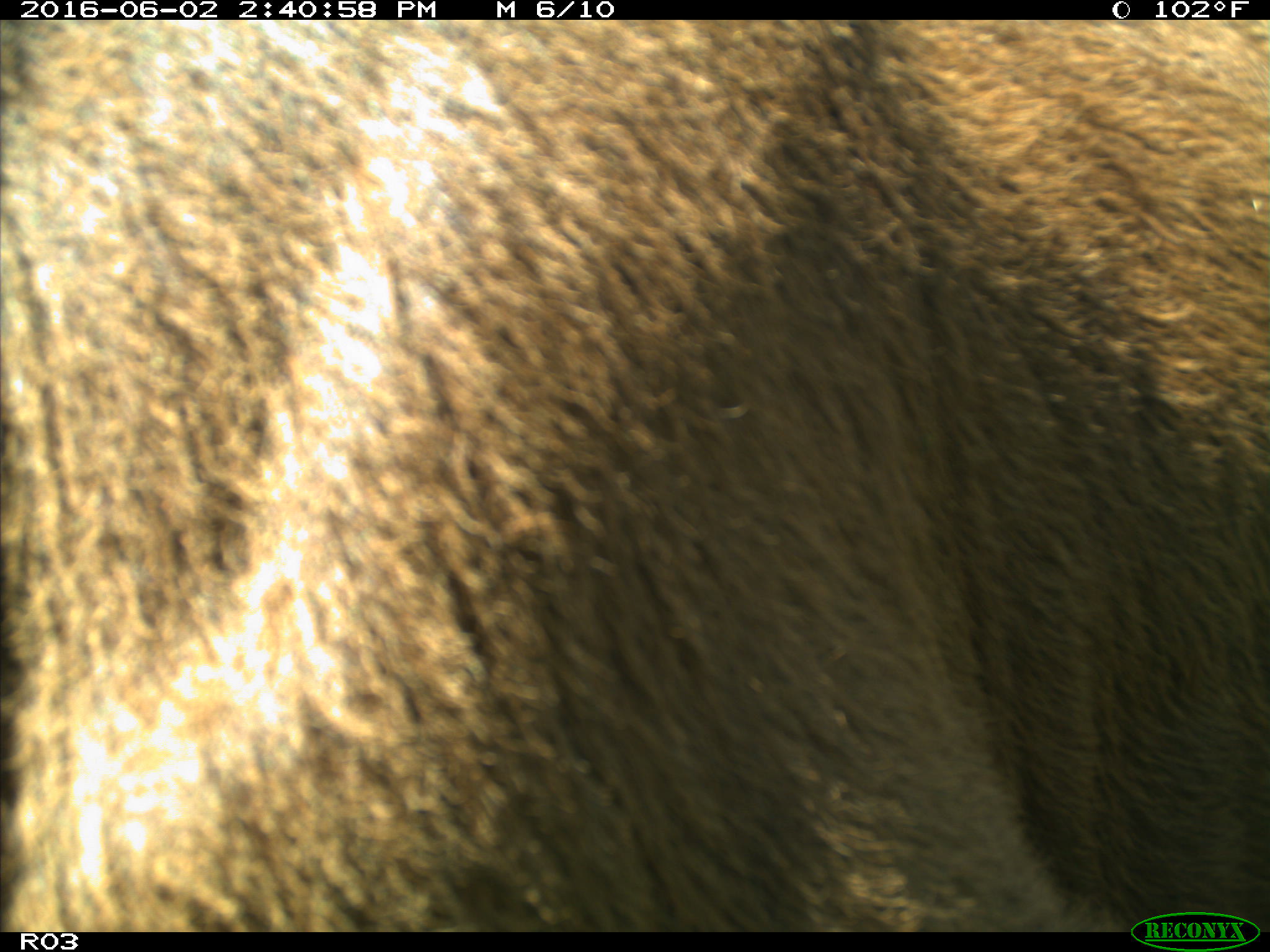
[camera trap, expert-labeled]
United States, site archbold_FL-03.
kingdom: Animalia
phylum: Chordata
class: Mammalia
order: Artiodactyla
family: Bovidae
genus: Bos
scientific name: Bos taurus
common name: domestic cow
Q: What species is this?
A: Bos taurus (domestic cow).